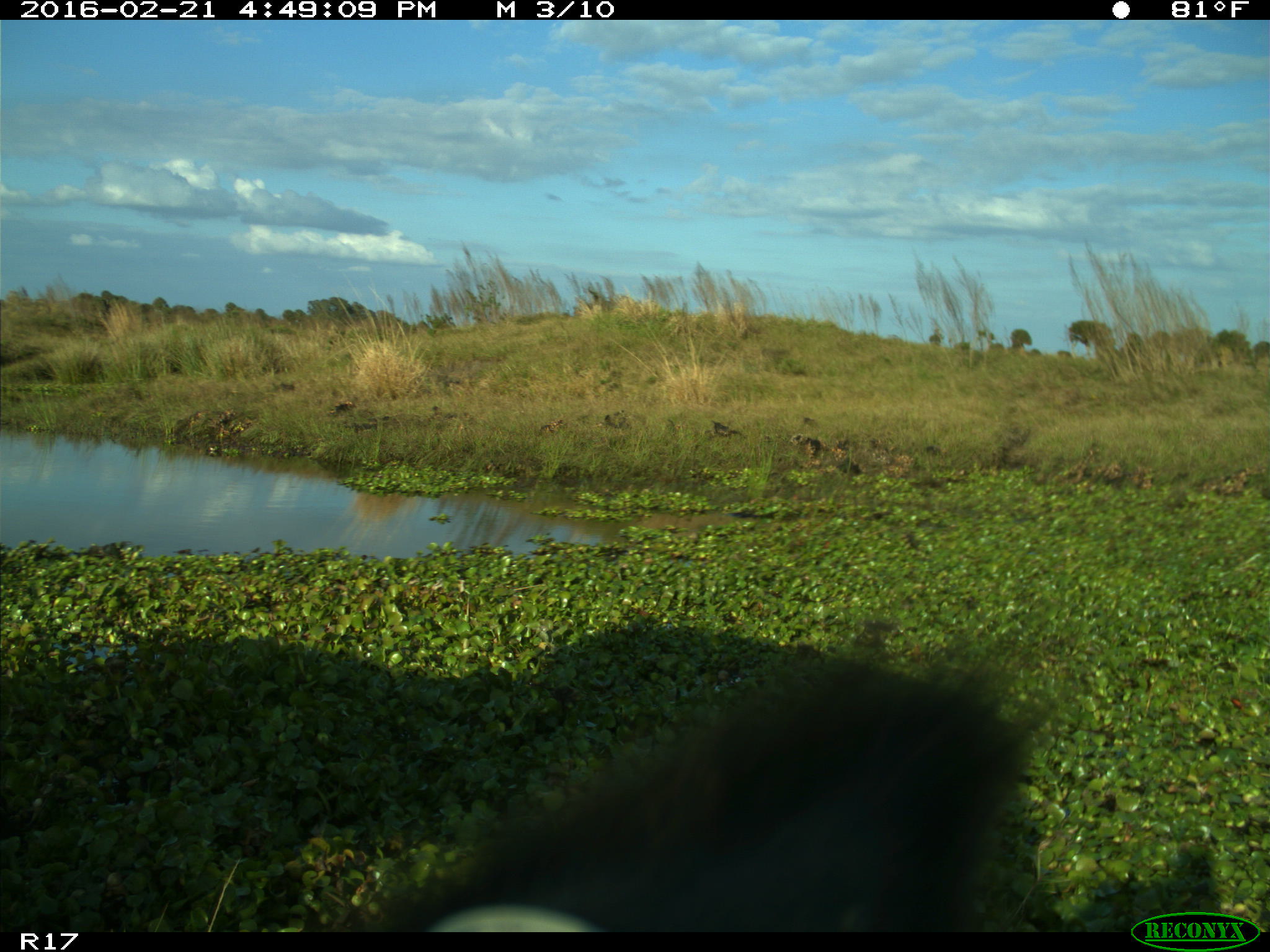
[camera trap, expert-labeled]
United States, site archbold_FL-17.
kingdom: Animalia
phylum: Chordata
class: Mammalia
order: Artiodactyla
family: Bovidae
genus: Bos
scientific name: Bos taurus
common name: domestic cow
Bos taurus (domestic cow).